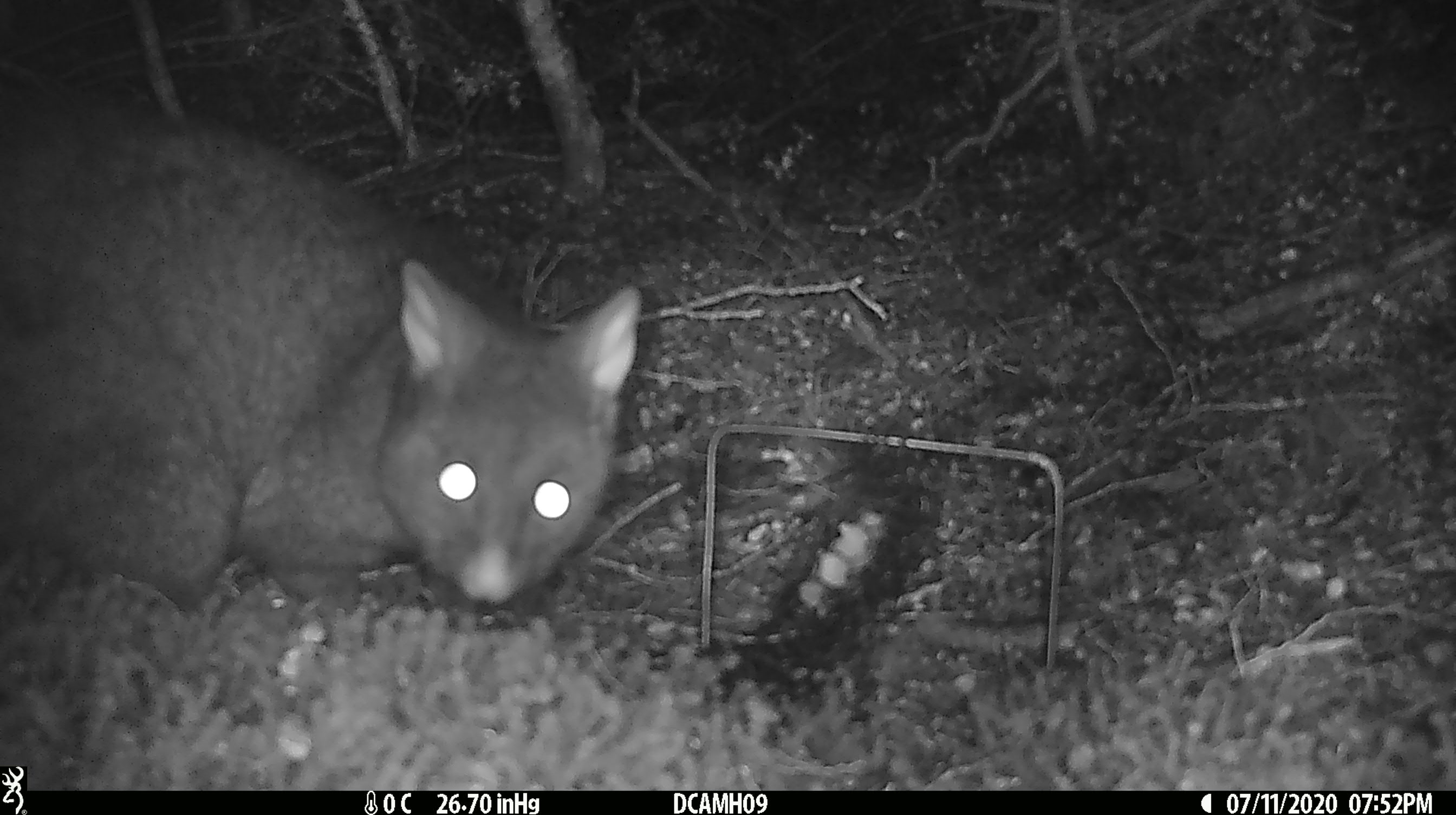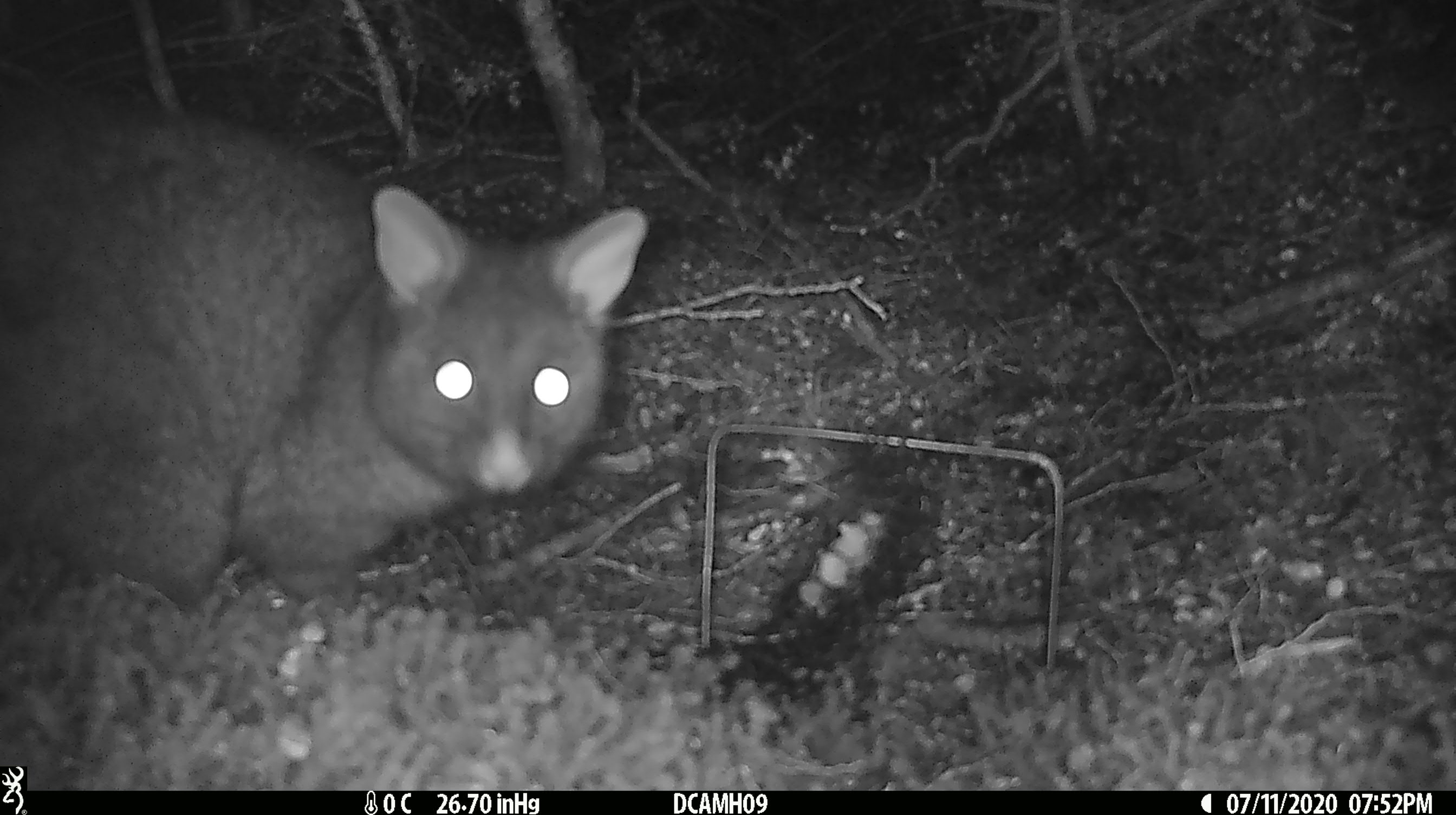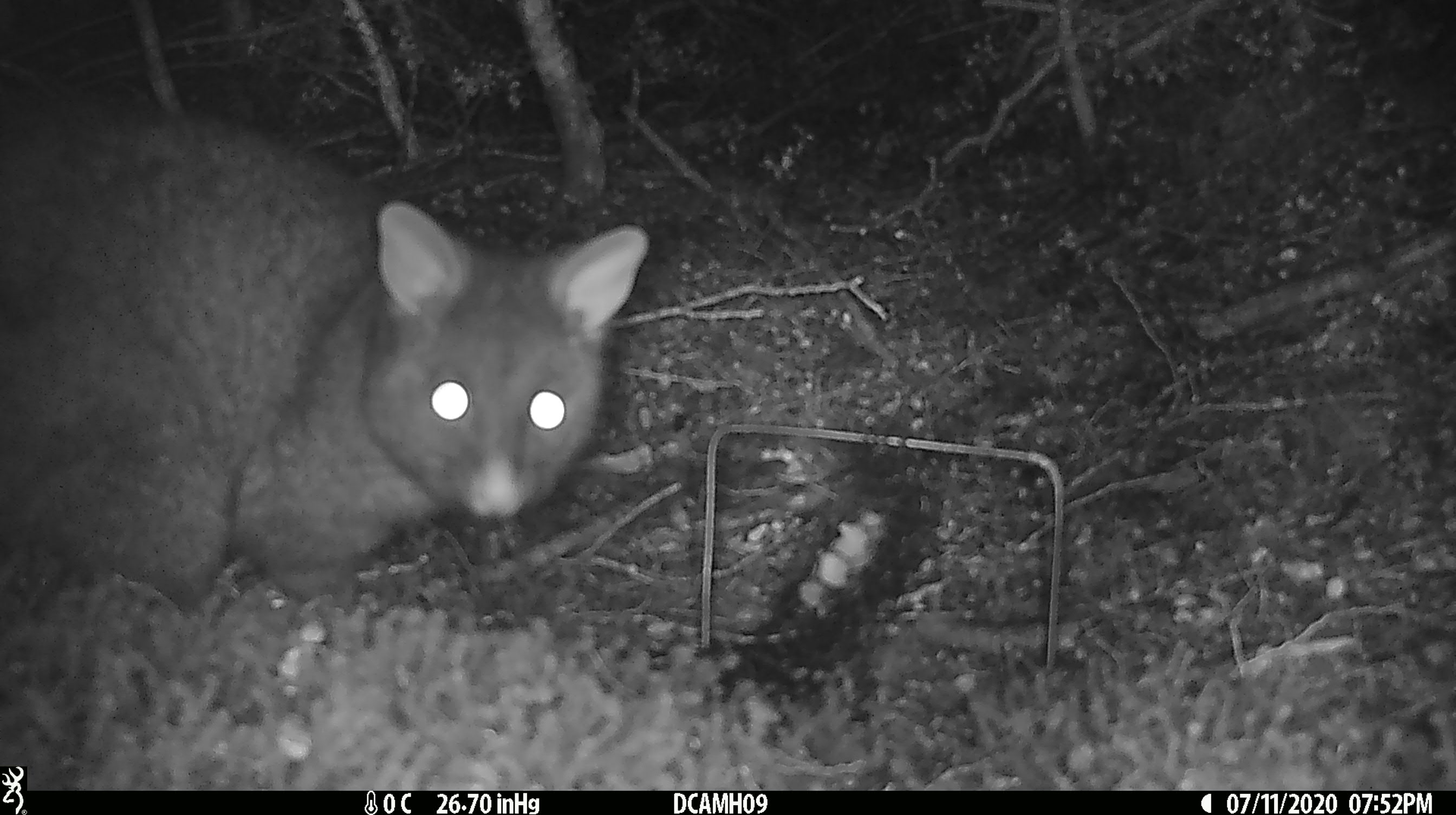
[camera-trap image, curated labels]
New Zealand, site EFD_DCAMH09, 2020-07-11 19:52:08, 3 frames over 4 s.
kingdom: Animalia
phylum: Chordata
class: Mammalia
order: Diprotodontia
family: Phalangeridae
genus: Trichosurus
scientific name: Trichosurus vulpecula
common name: common brushtail possum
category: possum